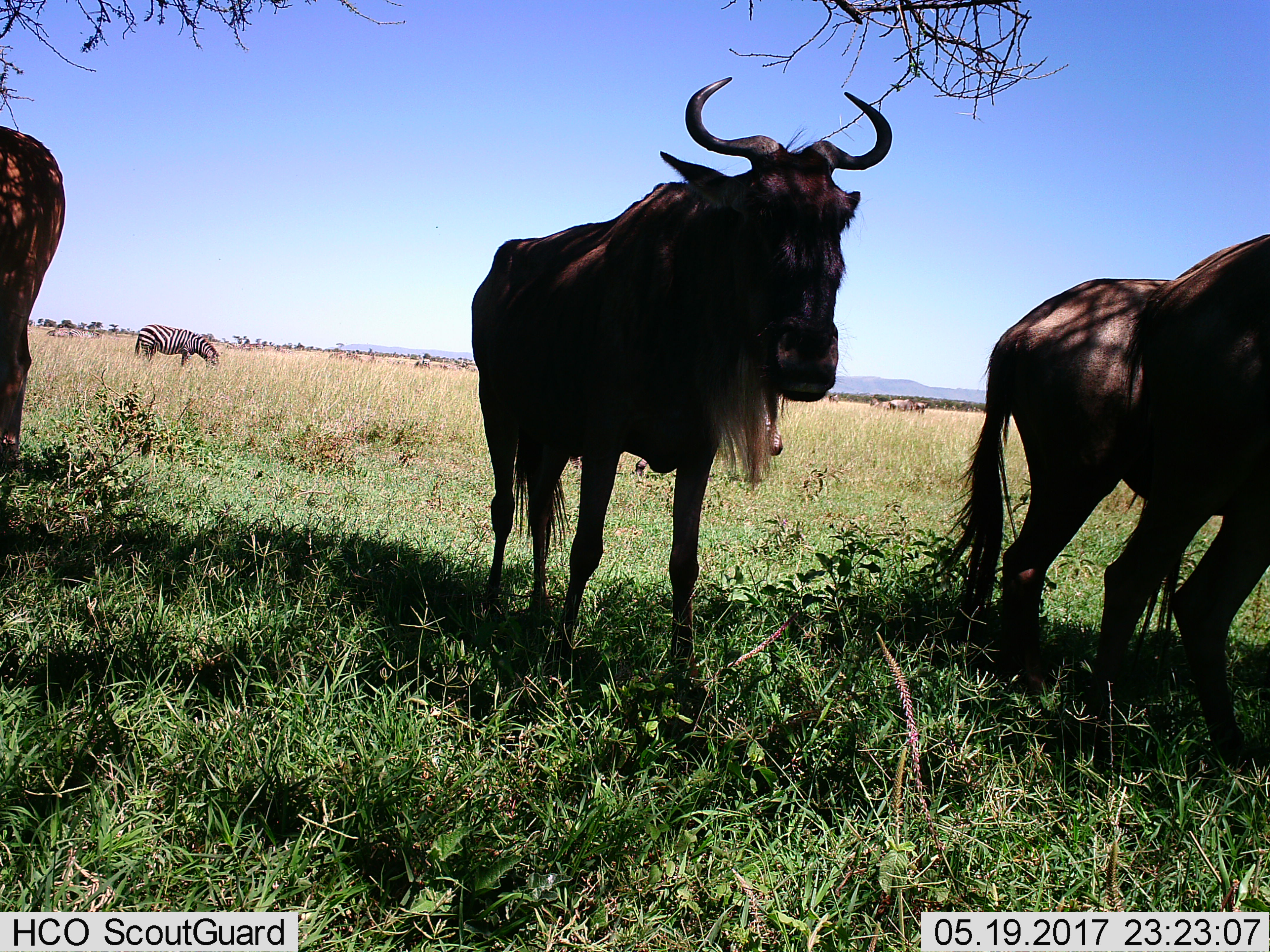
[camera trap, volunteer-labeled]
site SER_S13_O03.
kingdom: Animalia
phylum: Chordata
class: Mammalia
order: Artiodactyla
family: Bovidae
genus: Connochaetes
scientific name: Connochaetes taurinus taurinus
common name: blue wildebeest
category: wildebeestblue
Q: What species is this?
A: Wildebeestblue (blue wildebeest) (Connochaetes taurinus taurinus).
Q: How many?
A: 6.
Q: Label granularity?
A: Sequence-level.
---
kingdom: Animalia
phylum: Chordata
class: Mammalia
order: Perissodactyla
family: Equidae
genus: Equus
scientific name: Equus quagga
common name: plains zebra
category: zebraplains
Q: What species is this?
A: Zebraplains (plains zebra) (Equus quagga).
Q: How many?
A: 4.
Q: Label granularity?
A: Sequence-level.